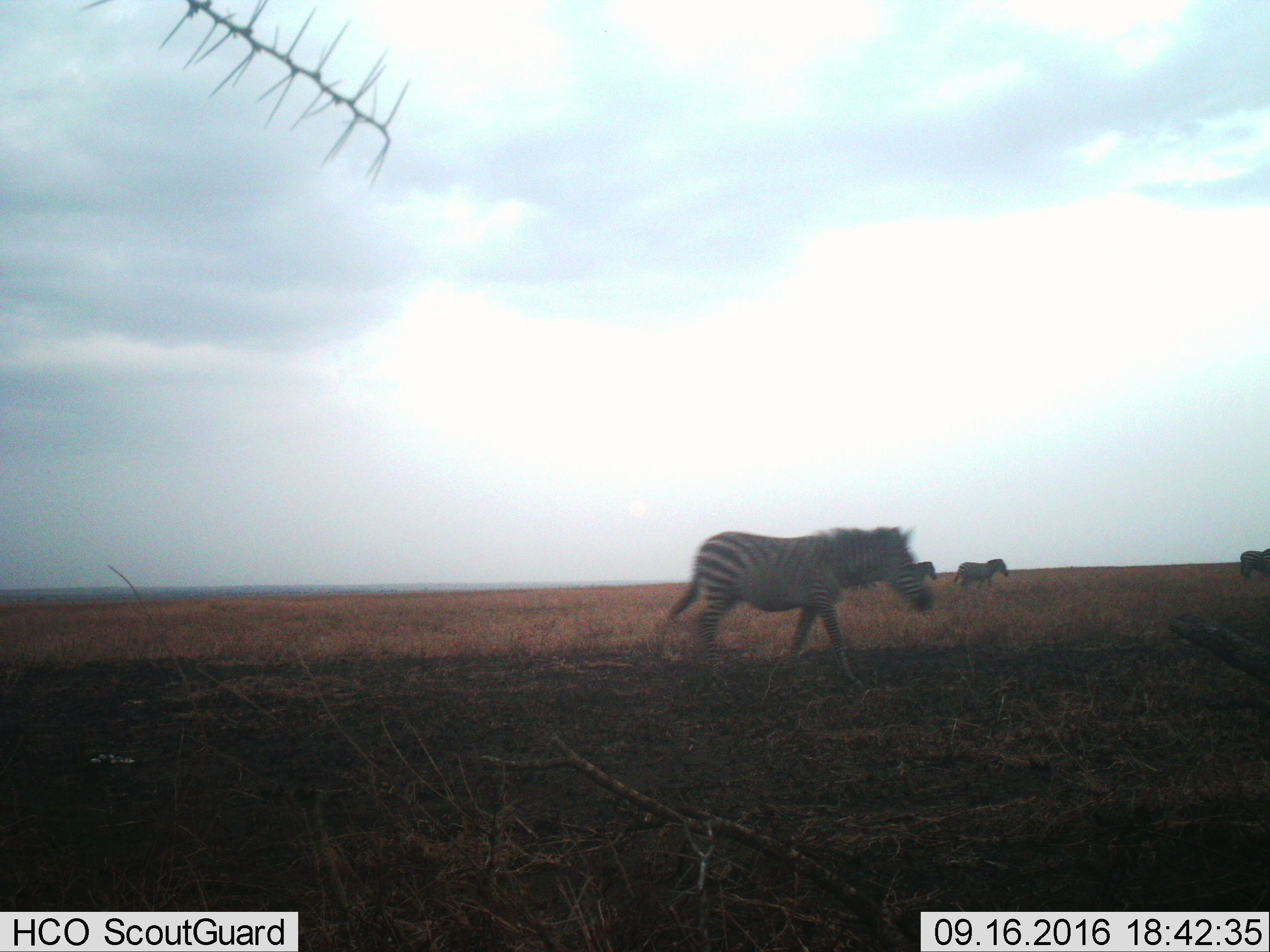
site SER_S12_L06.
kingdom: Animalia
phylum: Chordata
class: Mammalia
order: Perissodactyla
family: Equidae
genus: Equus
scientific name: Equus quagga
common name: plains zebra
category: zebraplains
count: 5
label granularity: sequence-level